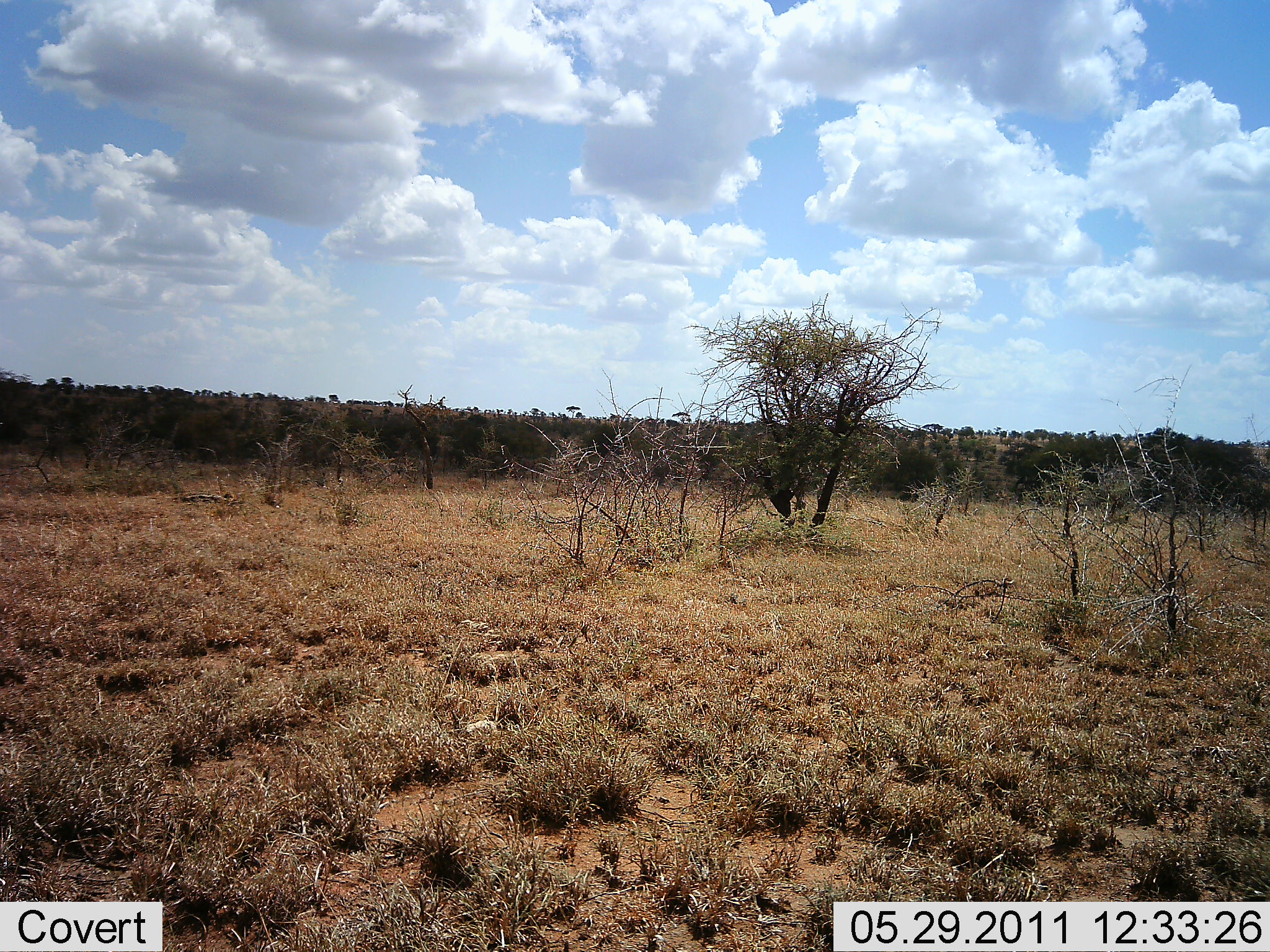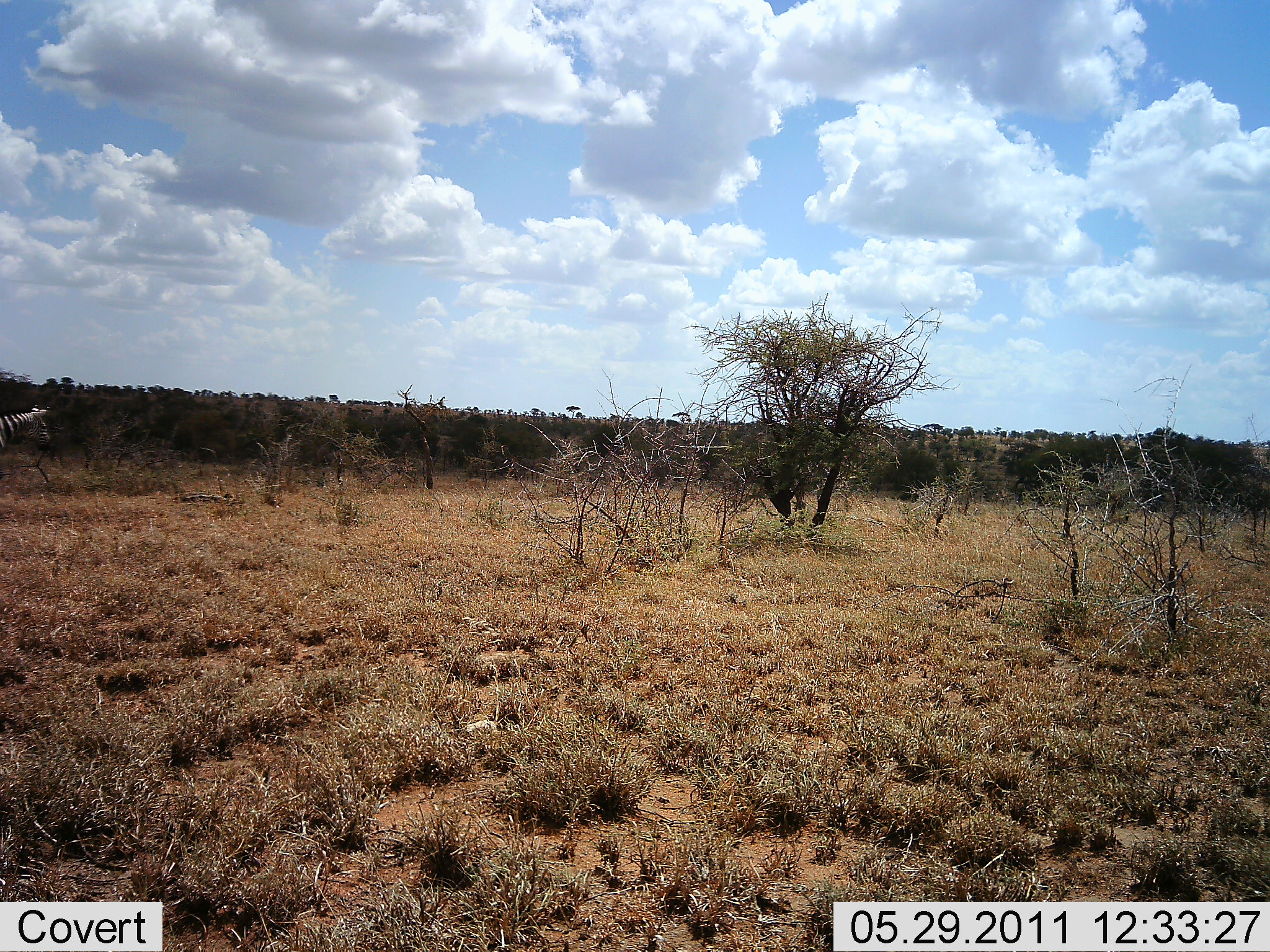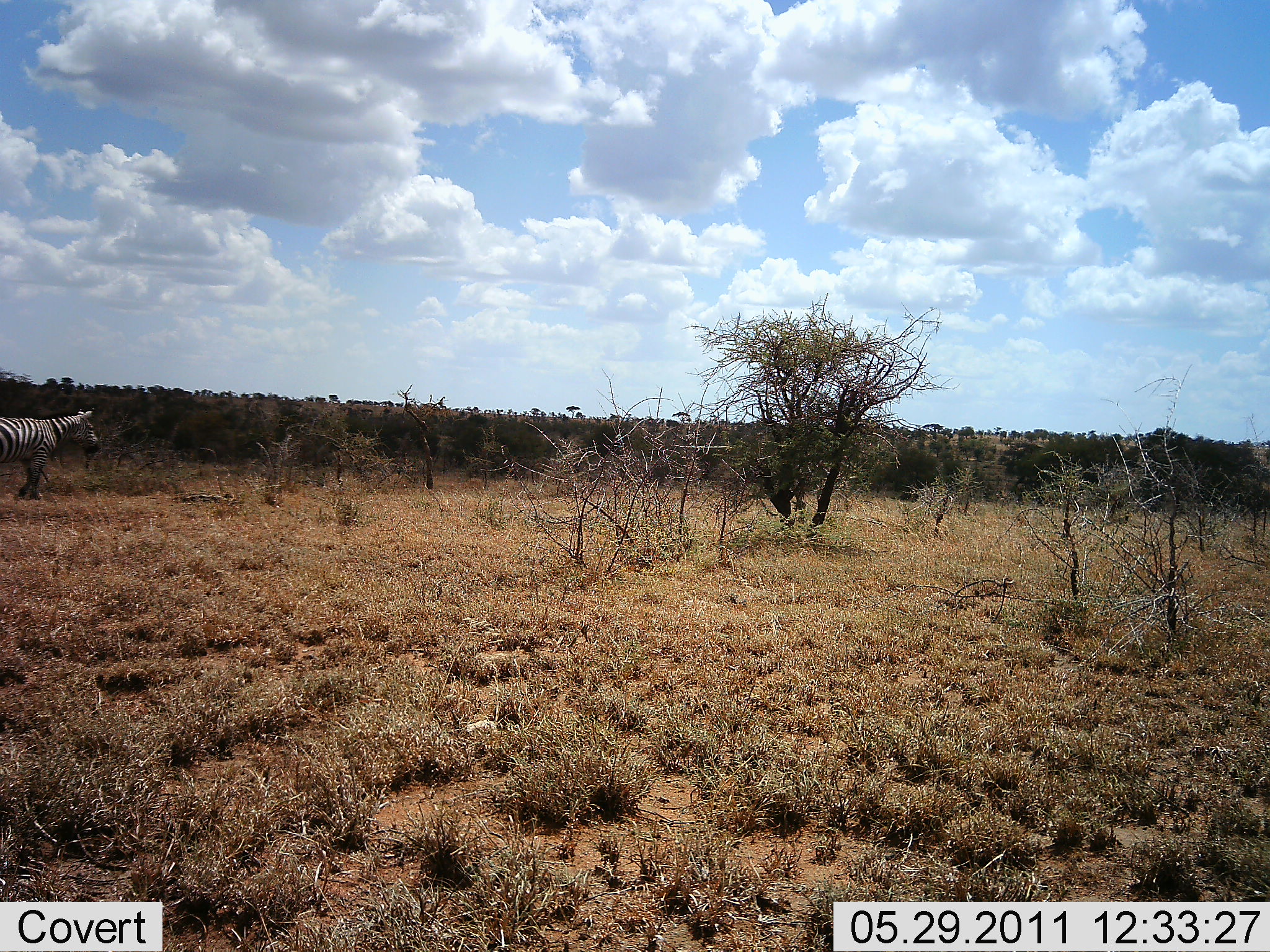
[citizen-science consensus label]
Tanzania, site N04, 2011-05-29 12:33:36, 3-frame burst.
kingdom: Animalia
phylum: Chordata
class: Mammalia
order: Perissodactyla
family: Equidae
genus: Equus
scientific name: Equus quagga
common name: plains zebra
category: zebra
Zebra (plains zebra) (Equus quagga), count 1. Behavior (volunteer vote fractions): standing 10%, resting 0%, moving 100%, interacting 0%. Young present (vote fraction): 0%. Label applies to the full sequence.